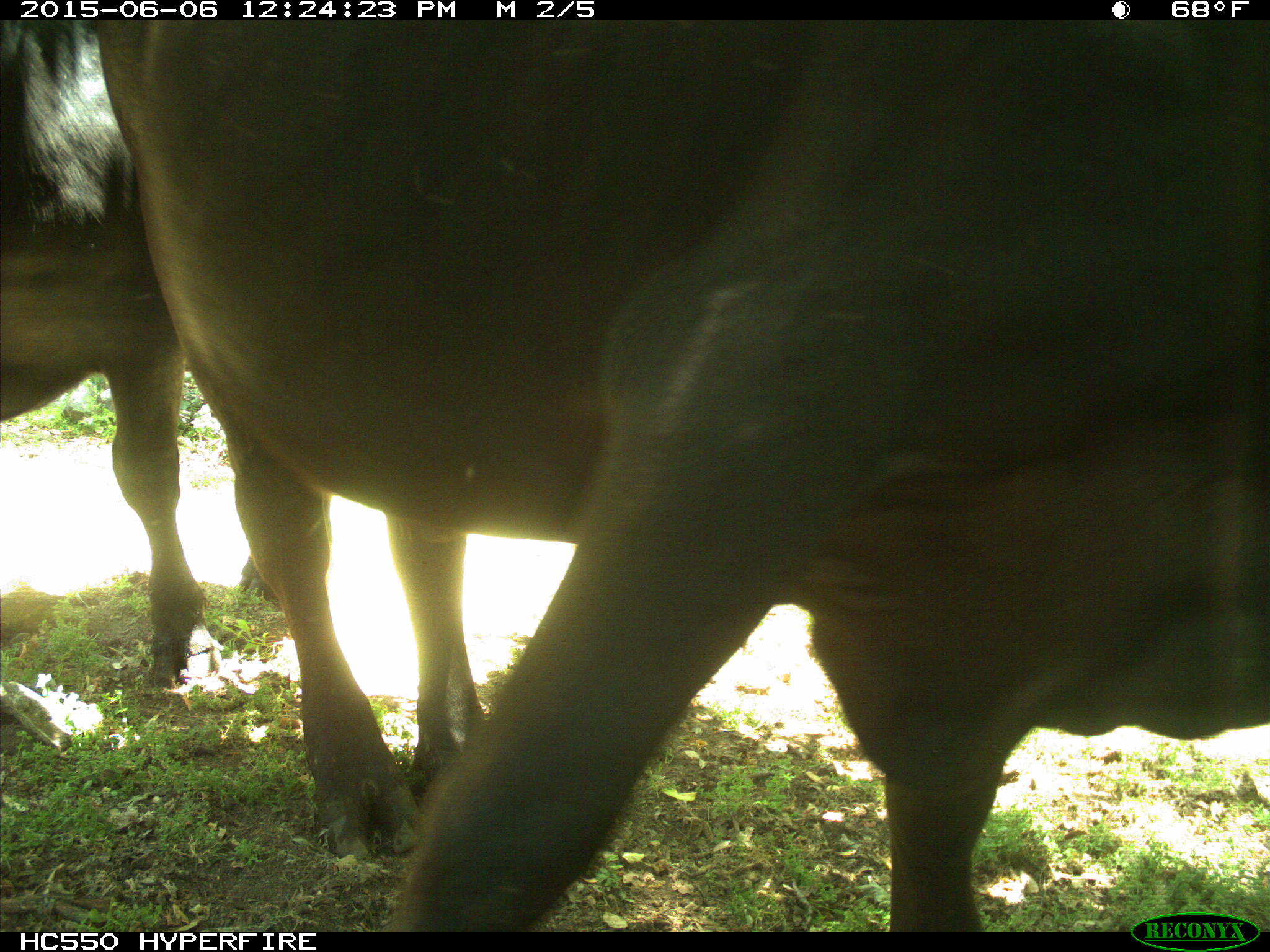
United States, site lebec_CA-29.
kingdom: Animalia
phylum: Chordata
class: Mammalia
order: Artiodactyla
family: Bovidae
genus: Bos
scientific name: Bos taurus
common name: domestic cow